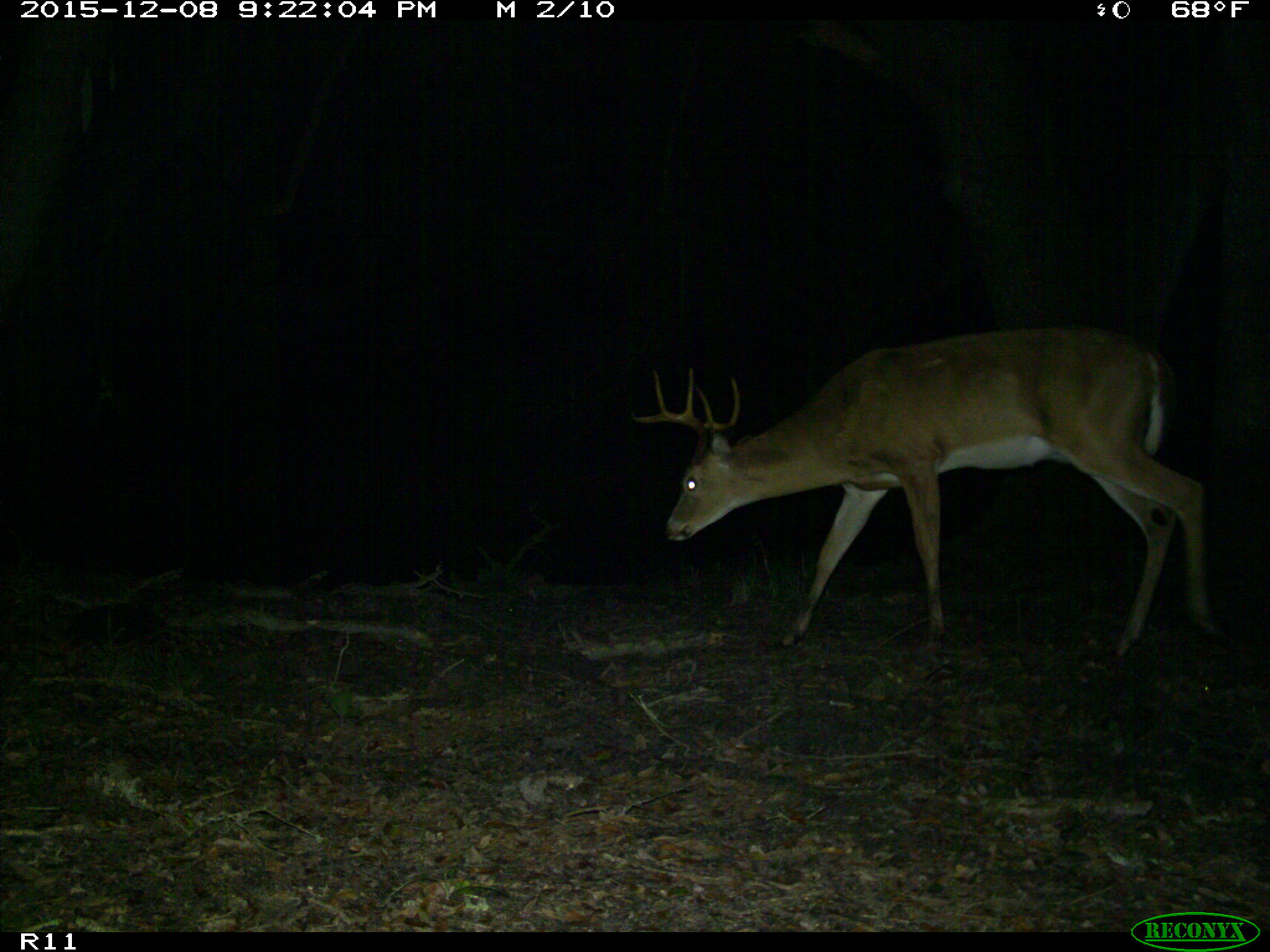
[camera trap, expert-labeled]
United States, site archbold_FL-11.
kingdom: Animalia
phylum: Chordata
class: Mammalia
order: Artiodactyla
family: Cervidae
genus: Odocoileus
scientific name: Odocoileus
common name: deer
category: unidentified deer